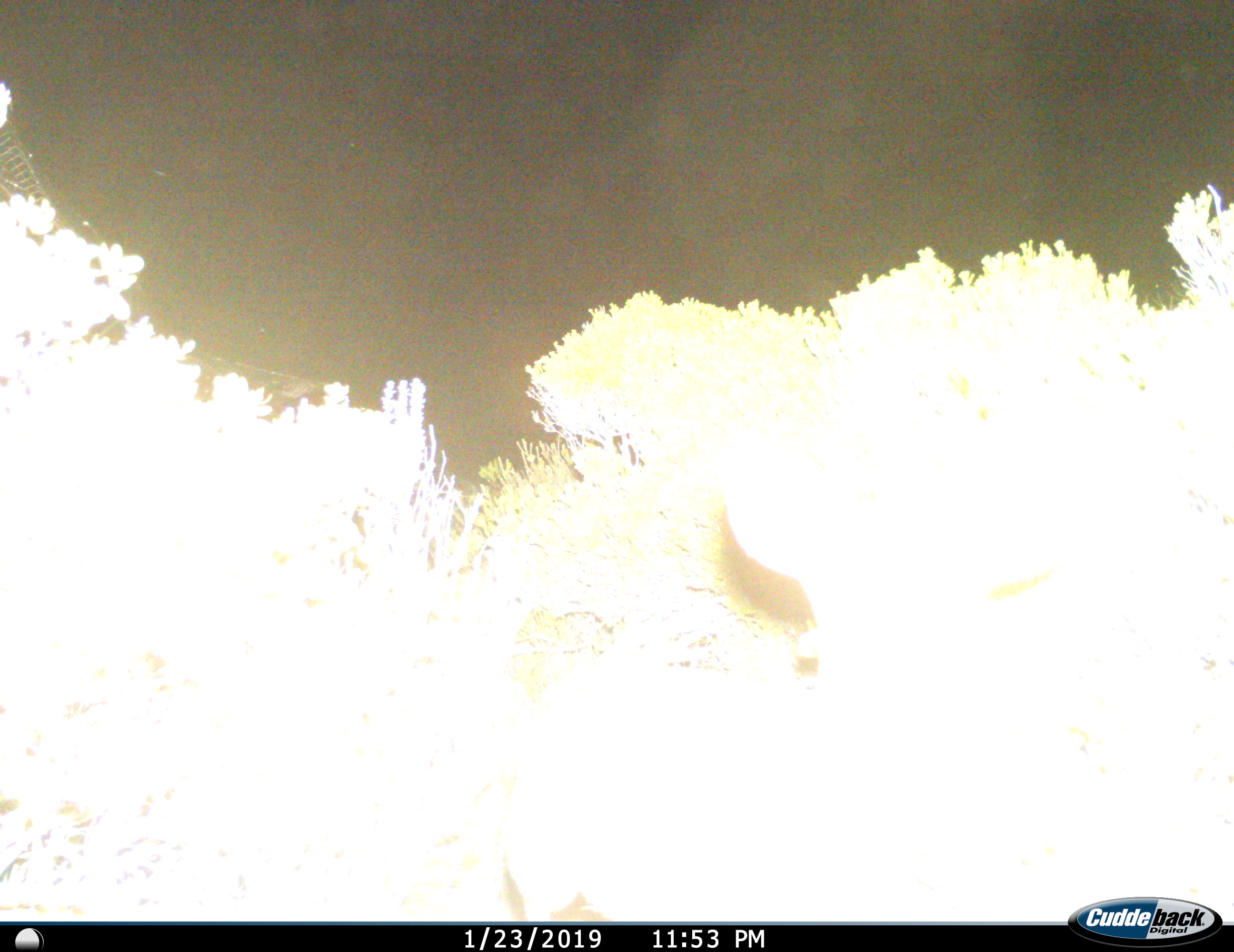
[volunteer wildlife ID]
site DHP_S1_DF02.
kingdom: Animalia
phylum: Chordata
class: Mammalia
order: Artiodactyla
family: Bovidae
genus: Raphicerus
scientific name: Raphicerus melanotis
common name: grysbok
Grysbok (Raphicerus melanotis), count 1. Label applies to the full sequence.